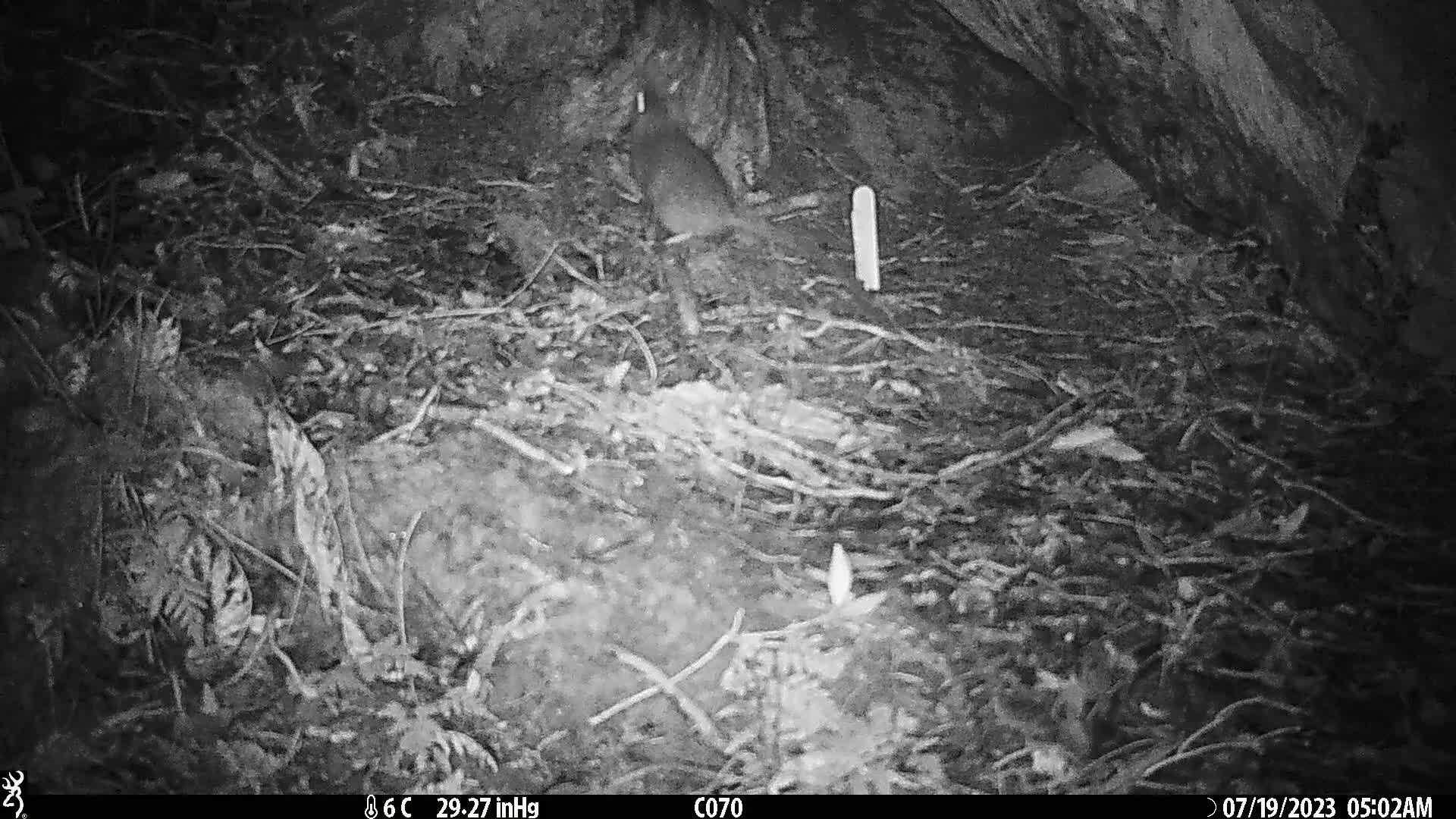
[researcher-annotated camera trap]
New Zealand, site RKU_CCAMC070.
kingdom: Animalia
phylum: Chordata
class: Mammalia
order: Rodentia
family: Muridae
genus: Rattus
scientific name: Rattus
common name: rat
Rat (Rattus).